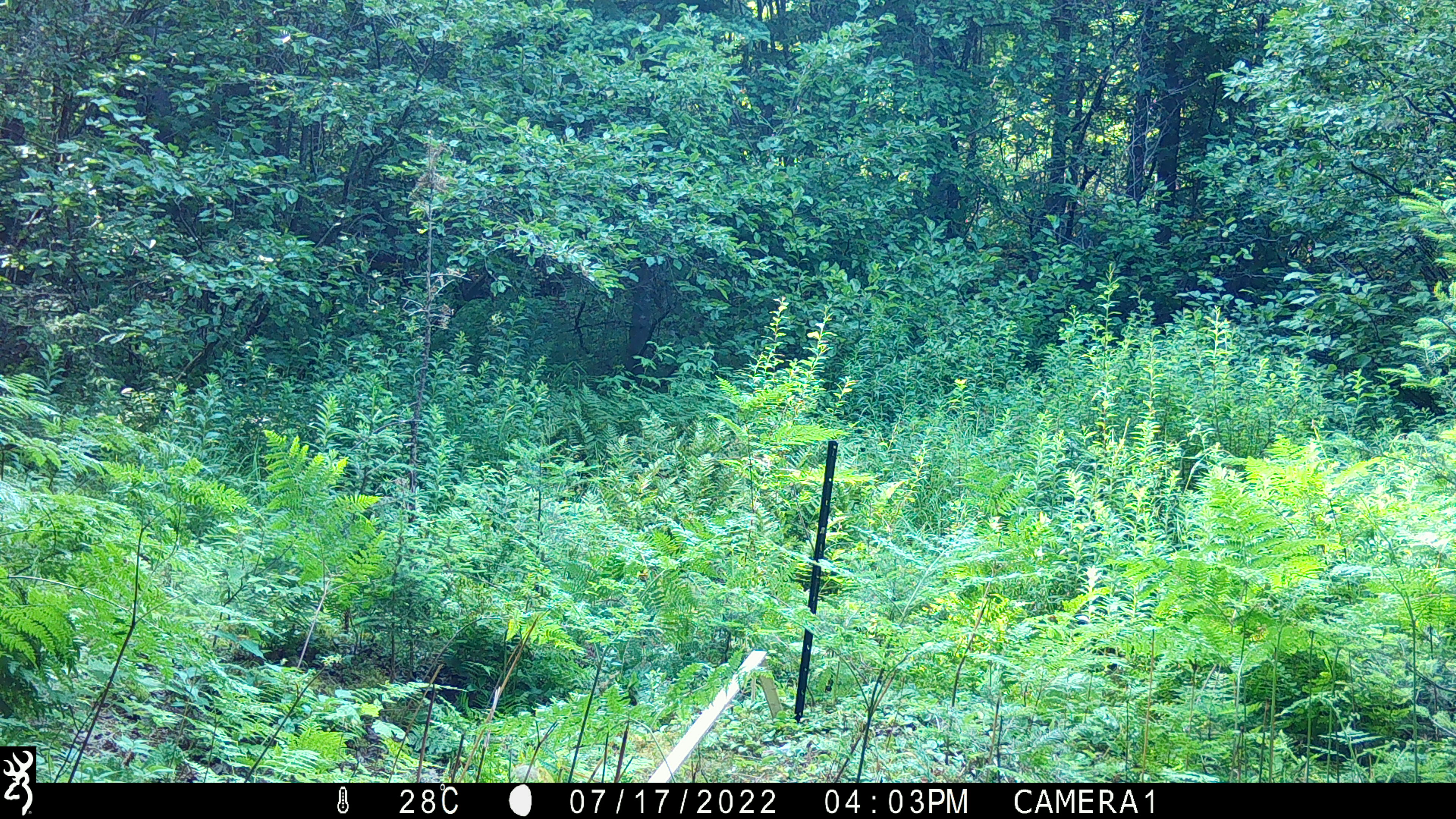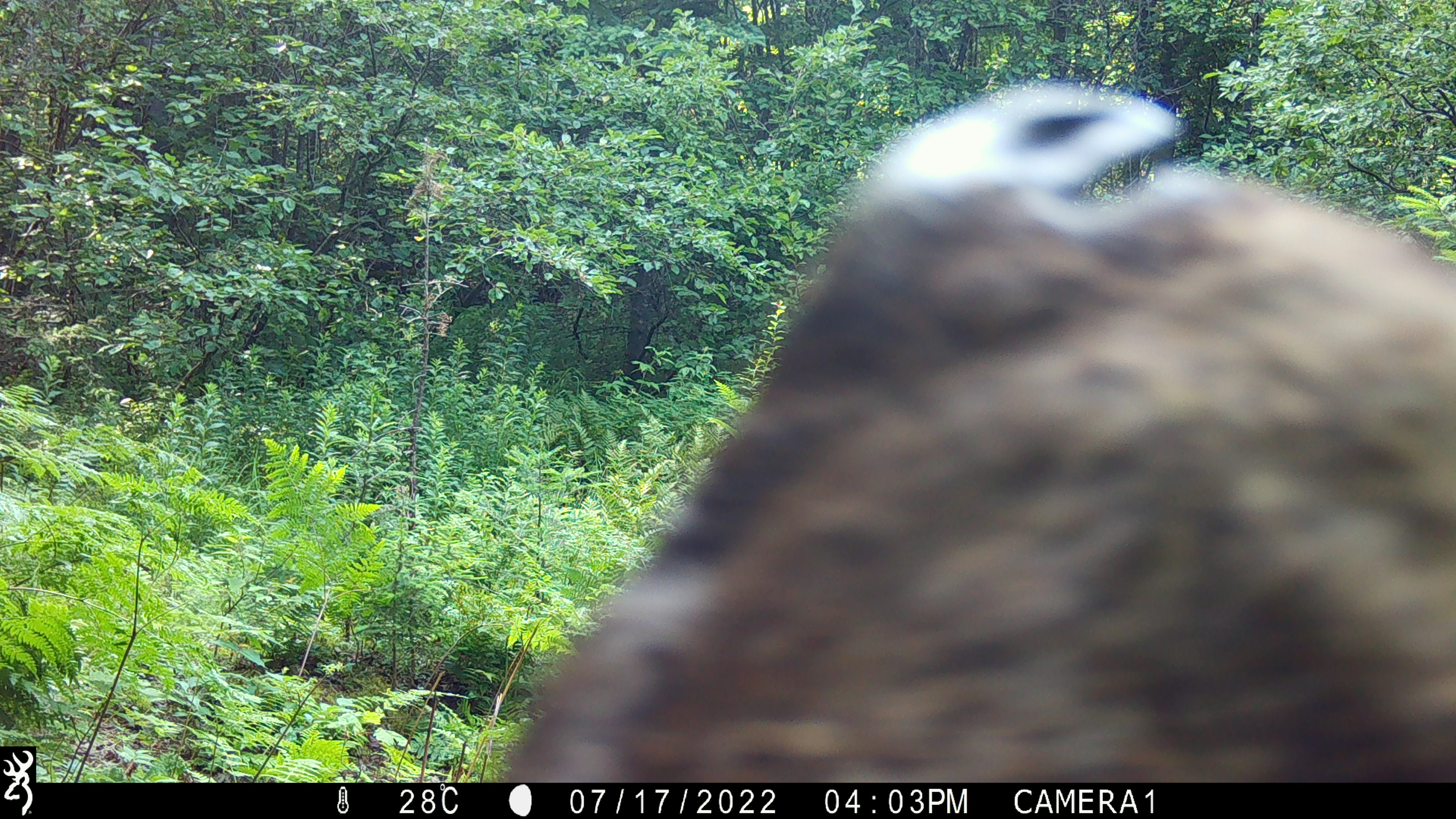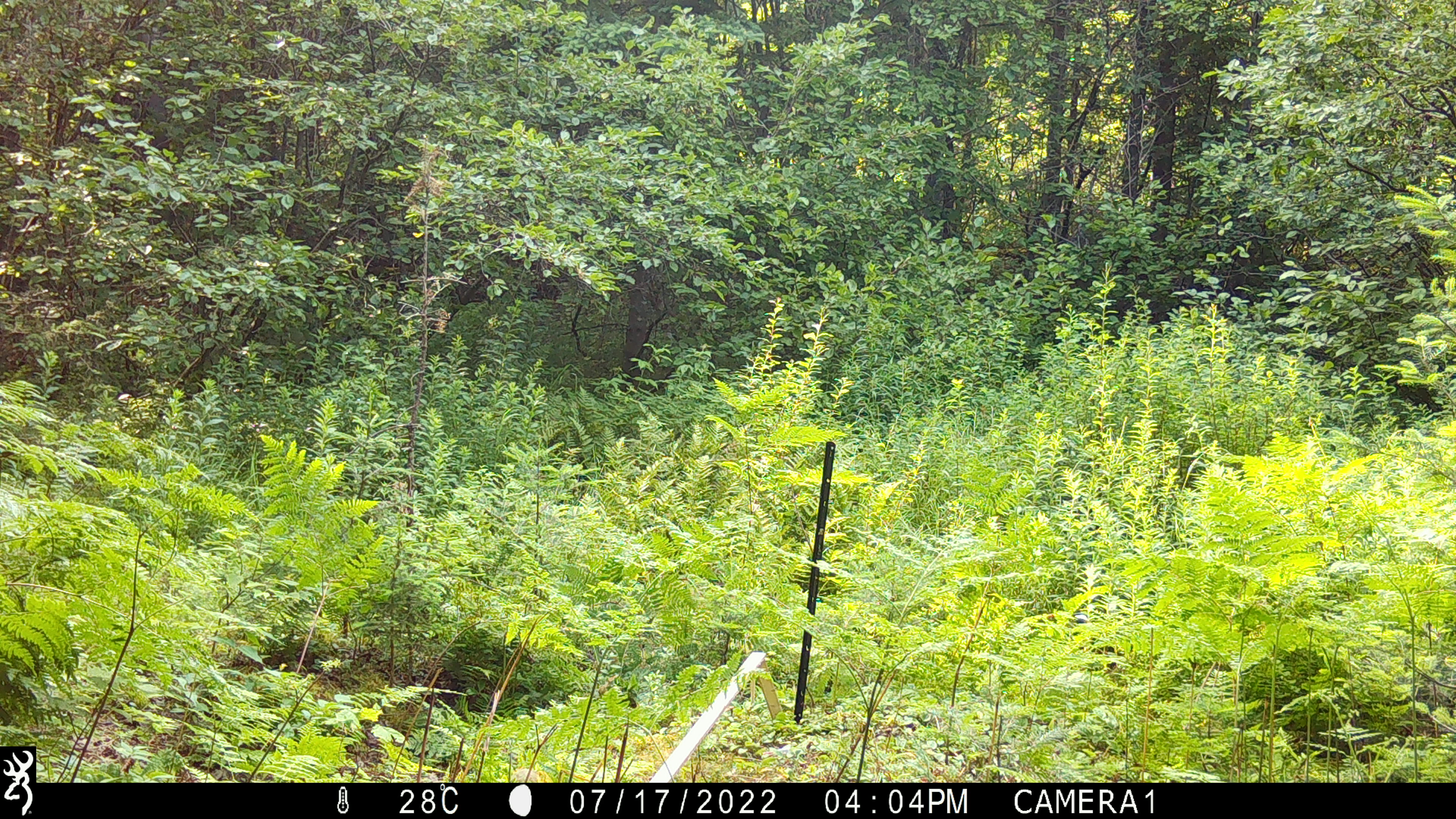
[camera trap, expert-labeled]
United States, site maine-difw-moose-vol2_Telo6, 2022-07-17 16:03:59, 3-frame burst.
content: unidentified animal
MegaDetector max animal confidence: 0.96